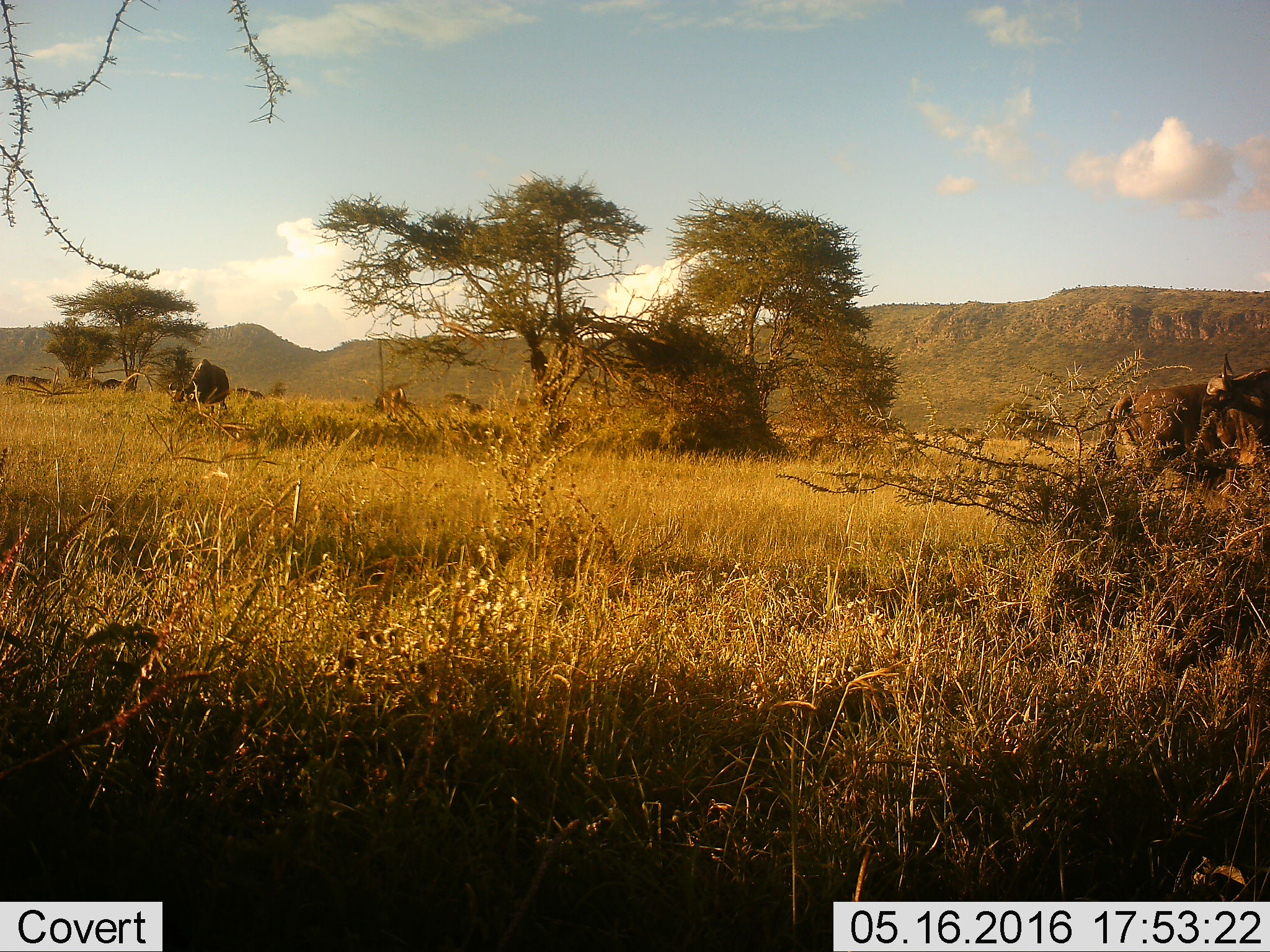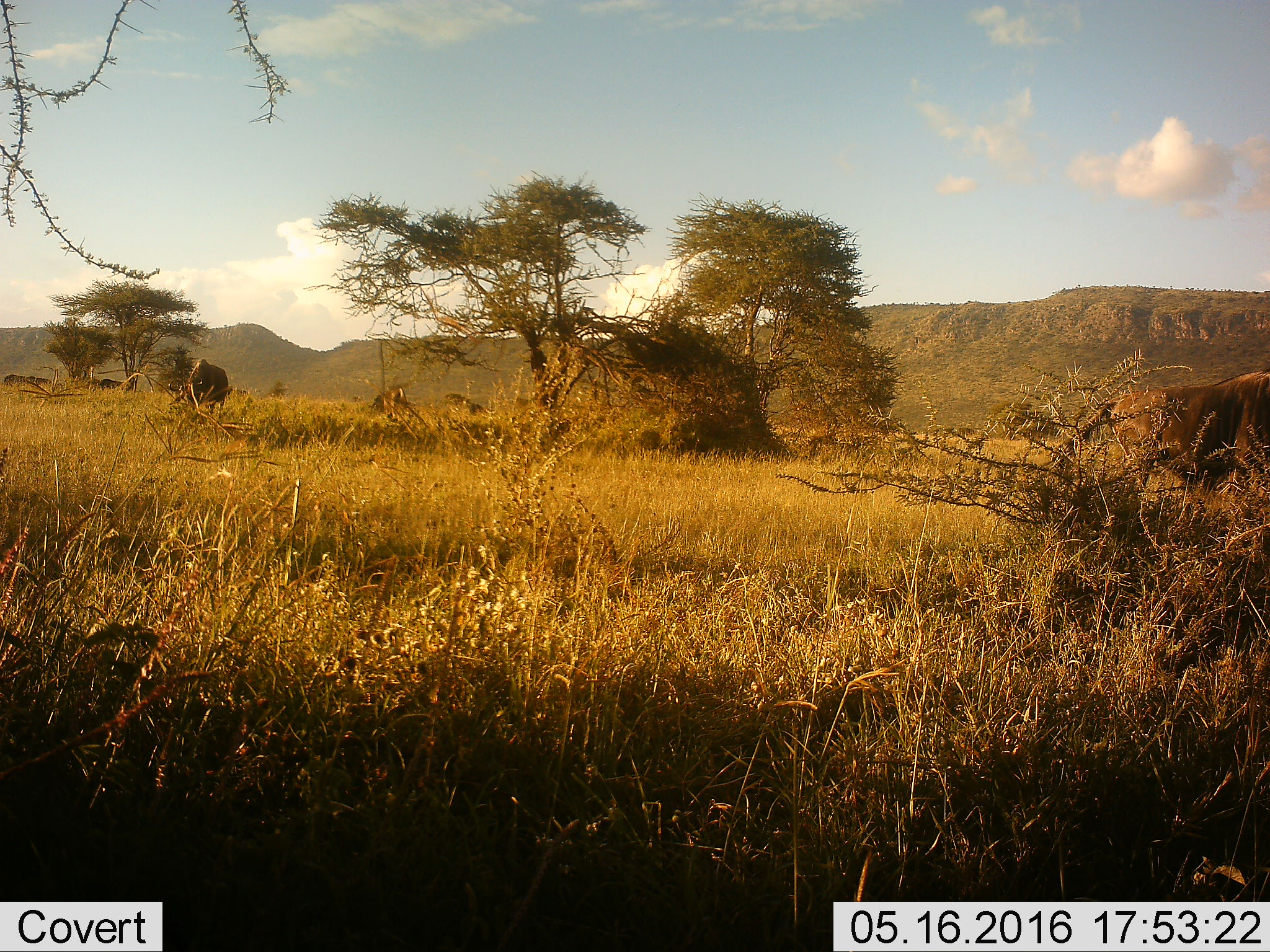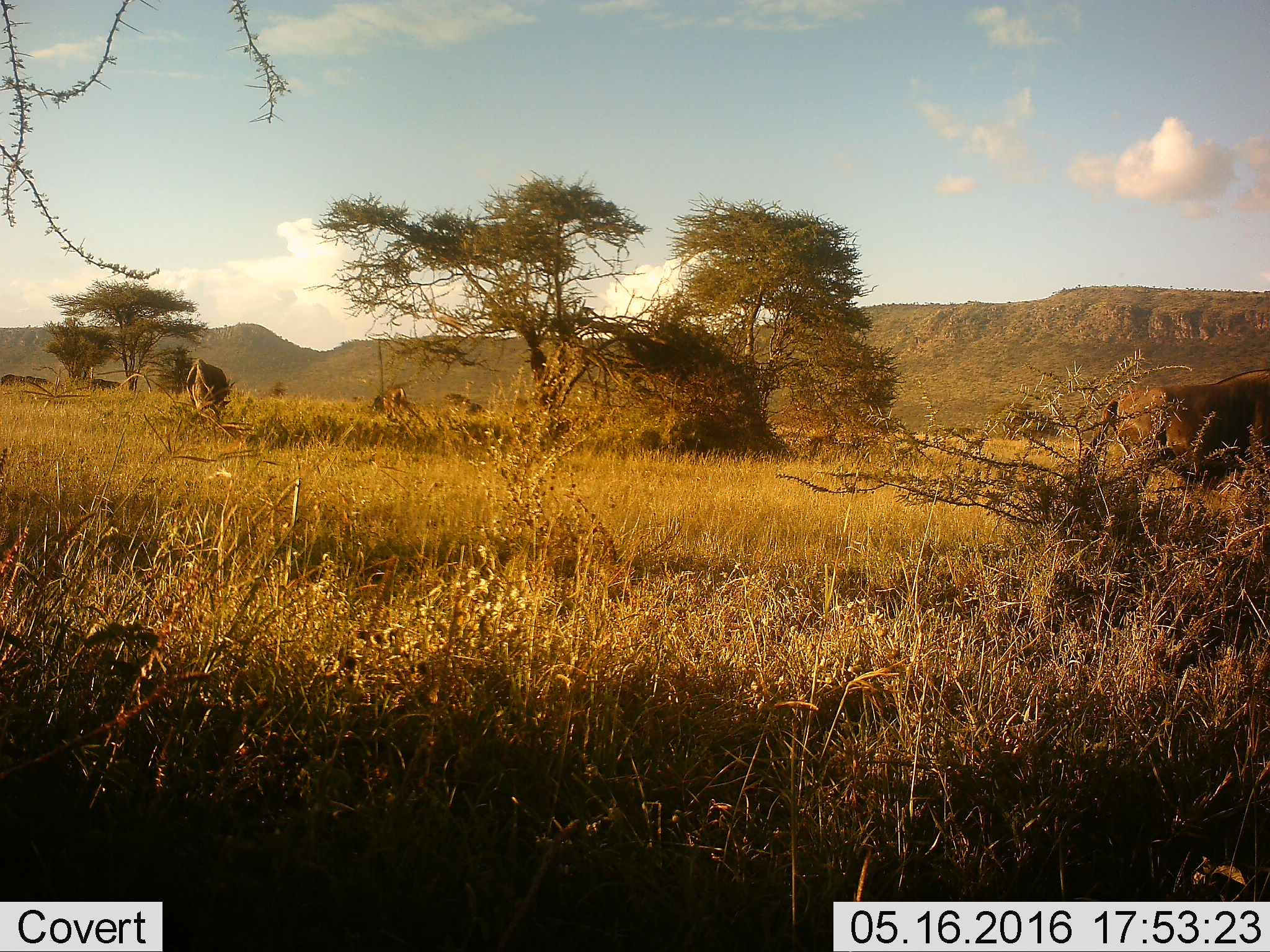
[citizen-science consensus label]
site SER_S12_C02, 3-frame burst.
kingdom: Animalia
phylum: Chordata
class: Mammalia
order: Artiodactyla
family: Bovidae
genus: Connochaetes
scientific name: Connochaetes taurinus taurinus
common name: blue wildebeest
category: wildebeestblue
Wildebeestblue (blue wildebeest) (Connochaetes taurinus taurinus), count 8. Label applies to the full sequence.